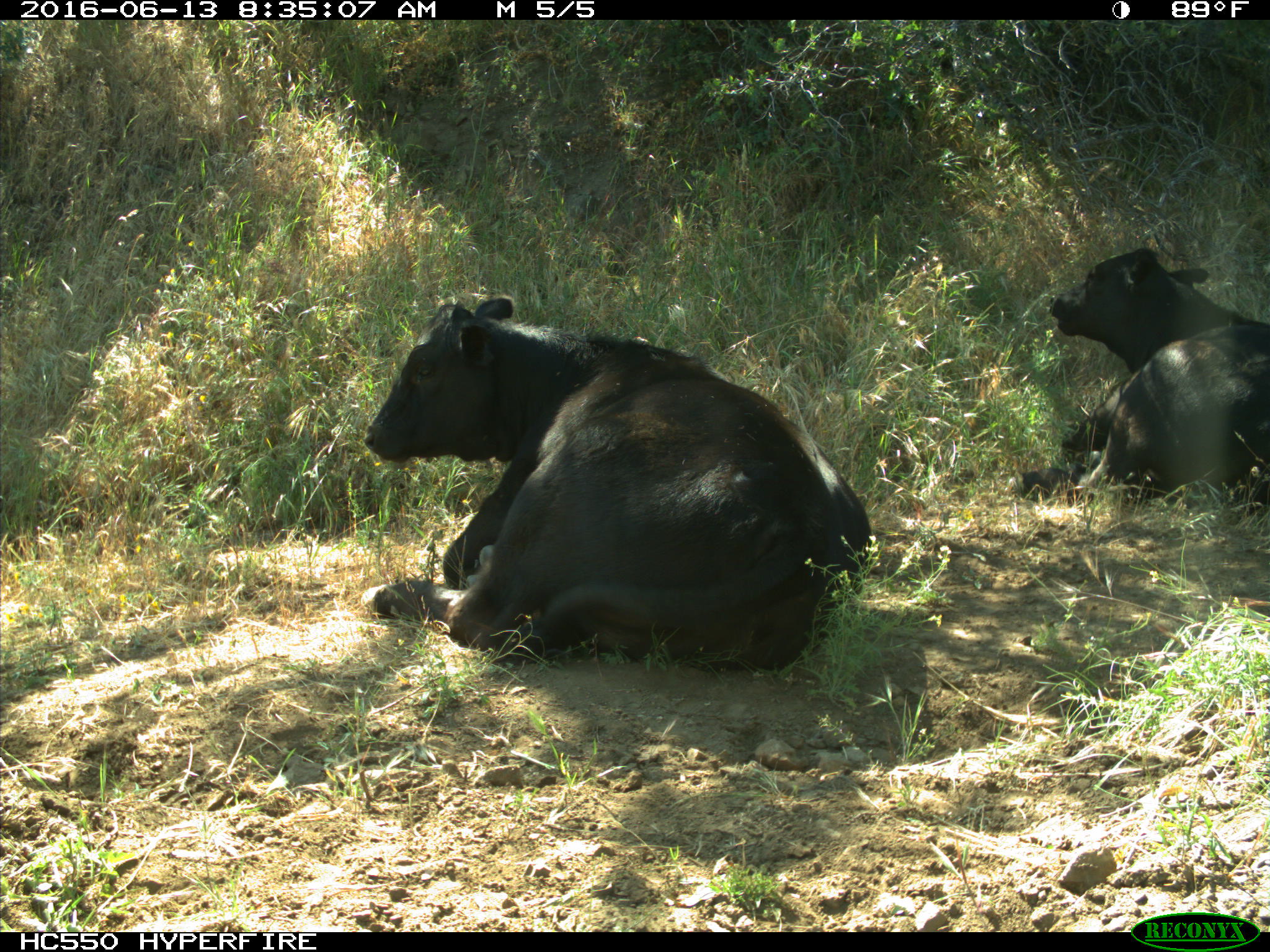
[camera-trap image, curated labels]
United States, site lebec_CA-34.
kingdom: Animalia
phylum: Chordata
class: Mammalia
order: Artiodactyla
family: Bovidae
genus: Bos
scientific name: Bos taurus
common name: domestic cow